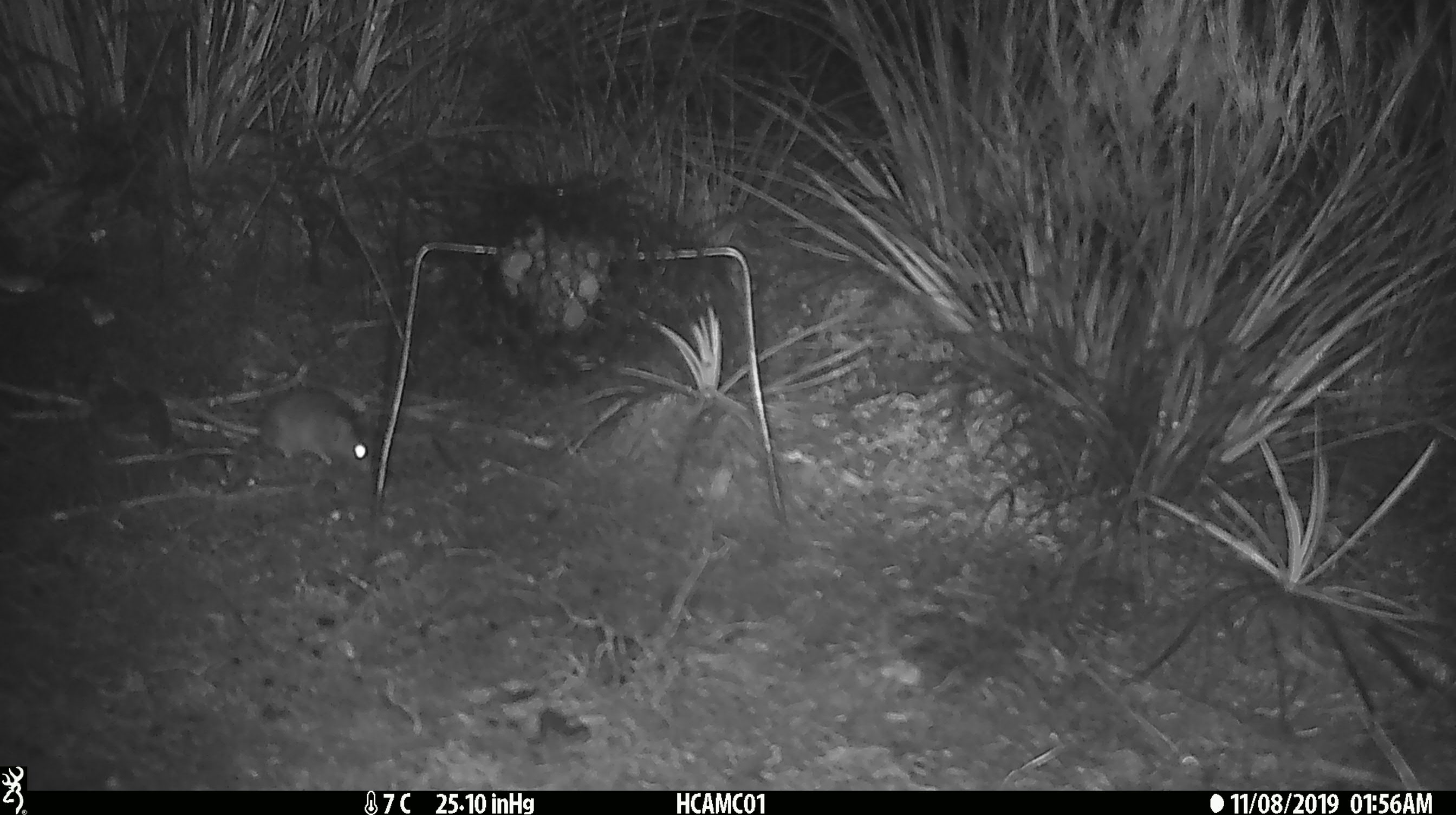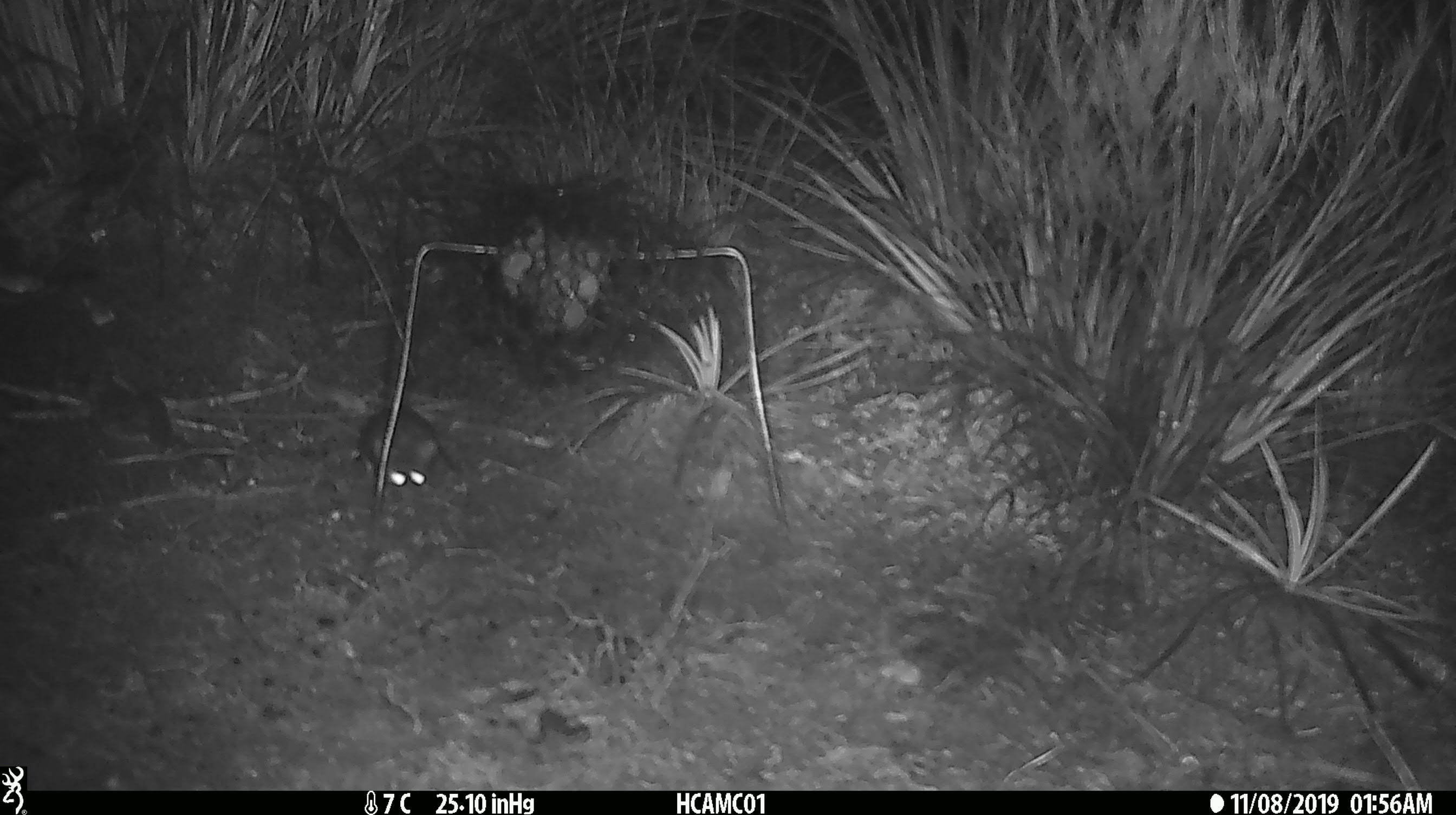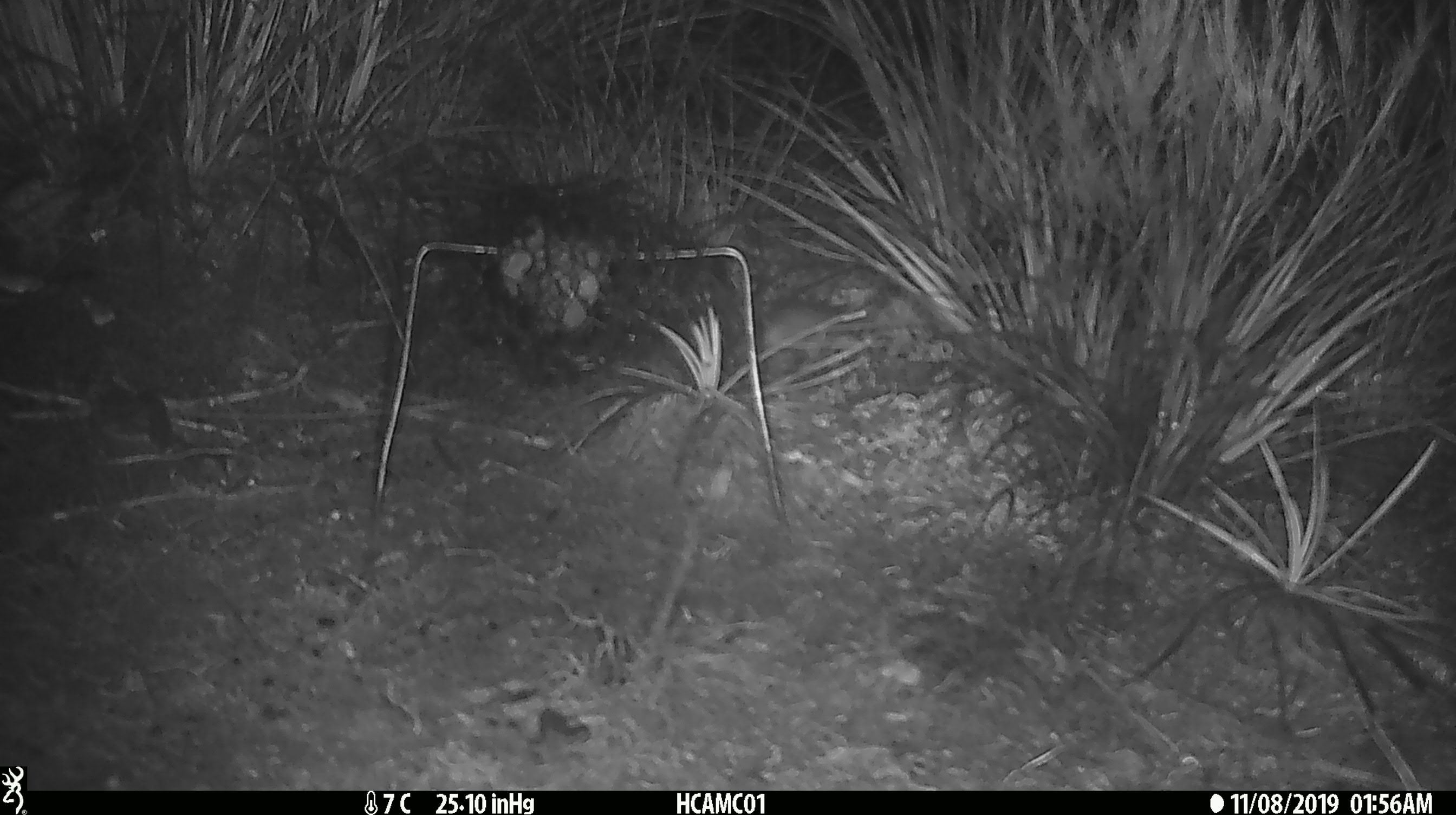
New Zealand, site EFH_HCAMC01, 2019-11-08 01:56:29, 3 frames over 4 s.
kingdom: Animalia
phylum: Chordata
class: Mammalia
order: Rodentia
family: Muridae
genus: Mus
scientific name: Mus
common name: mouse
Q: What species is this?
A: Mouse (Mus).